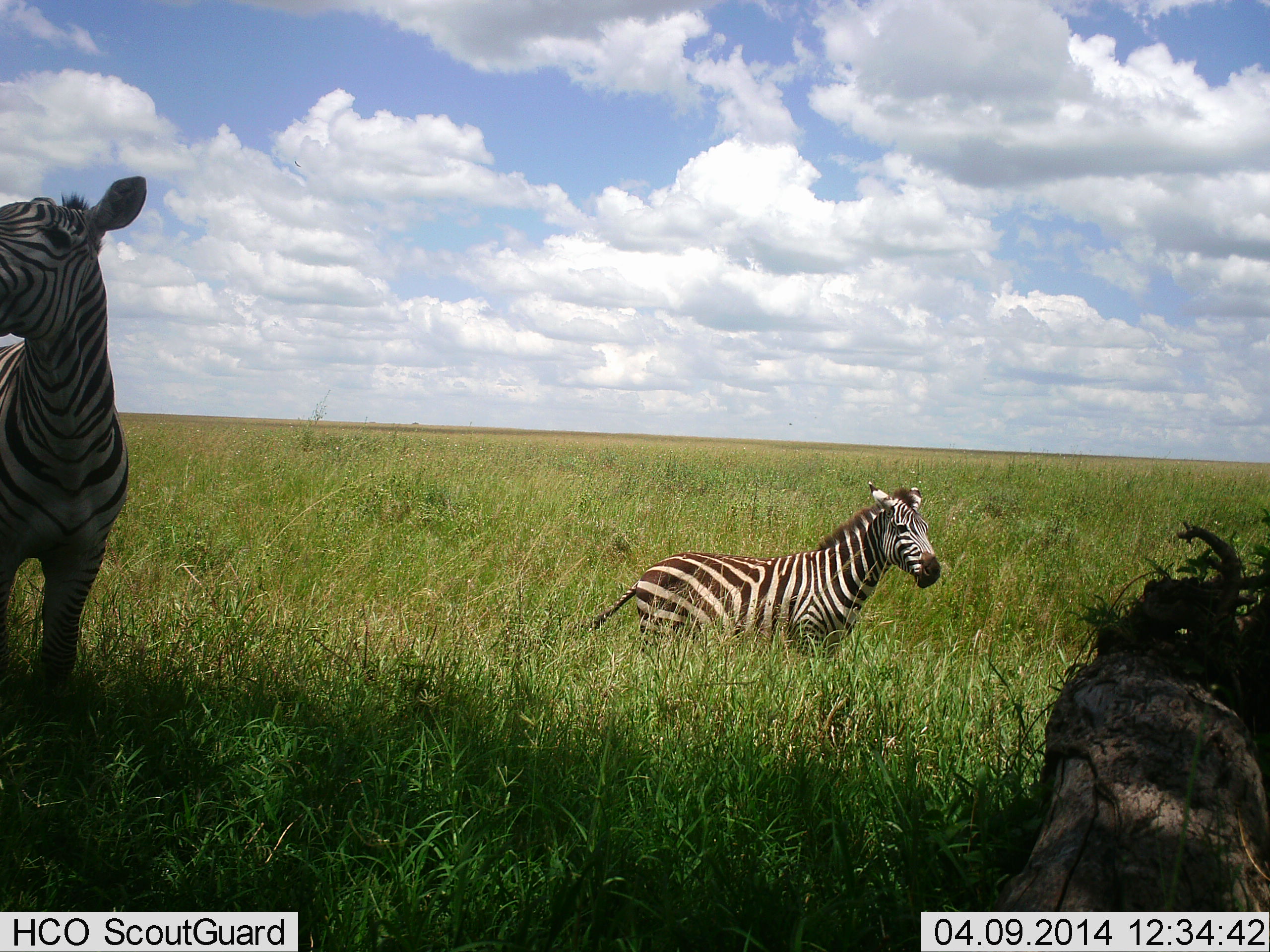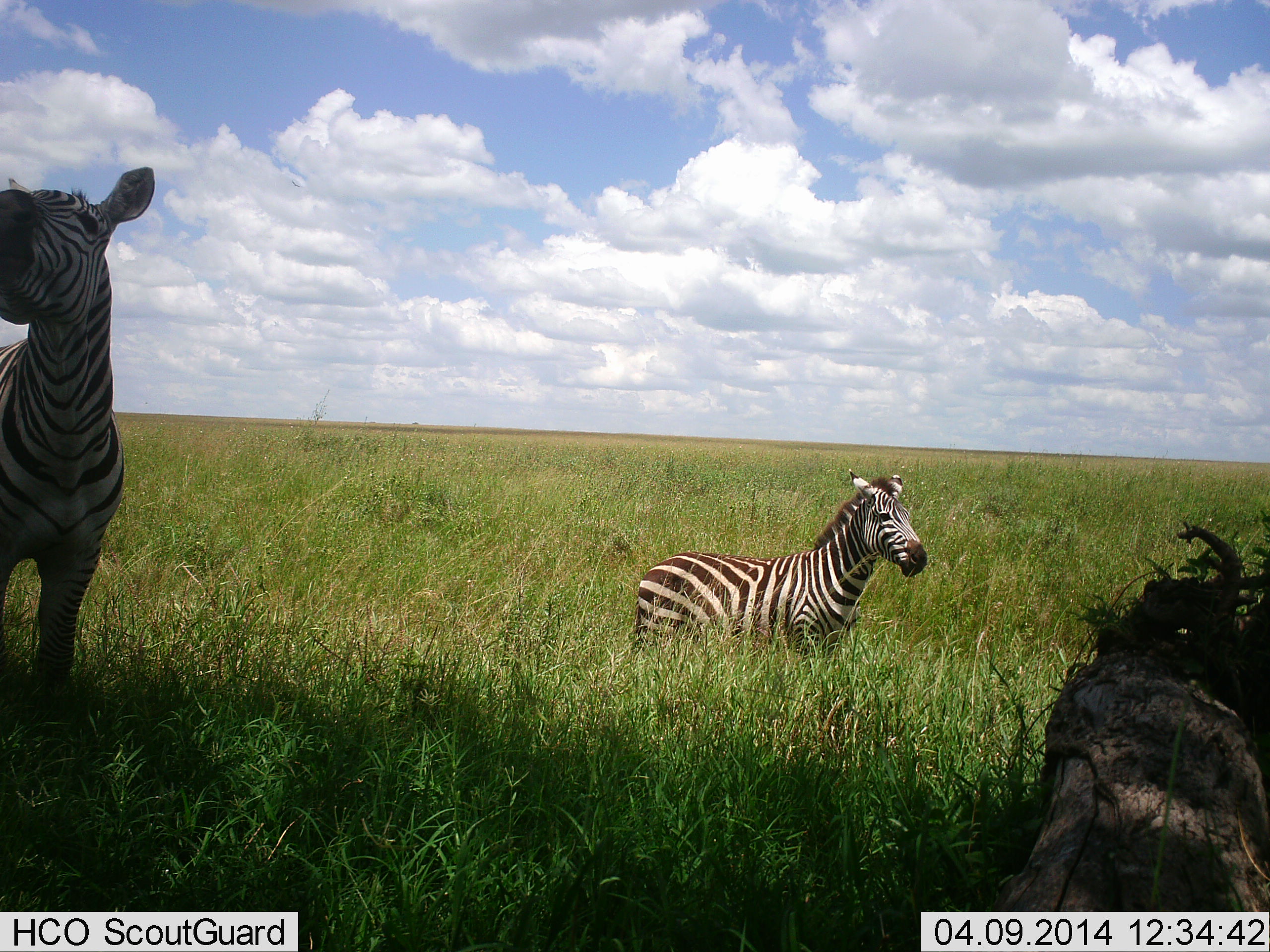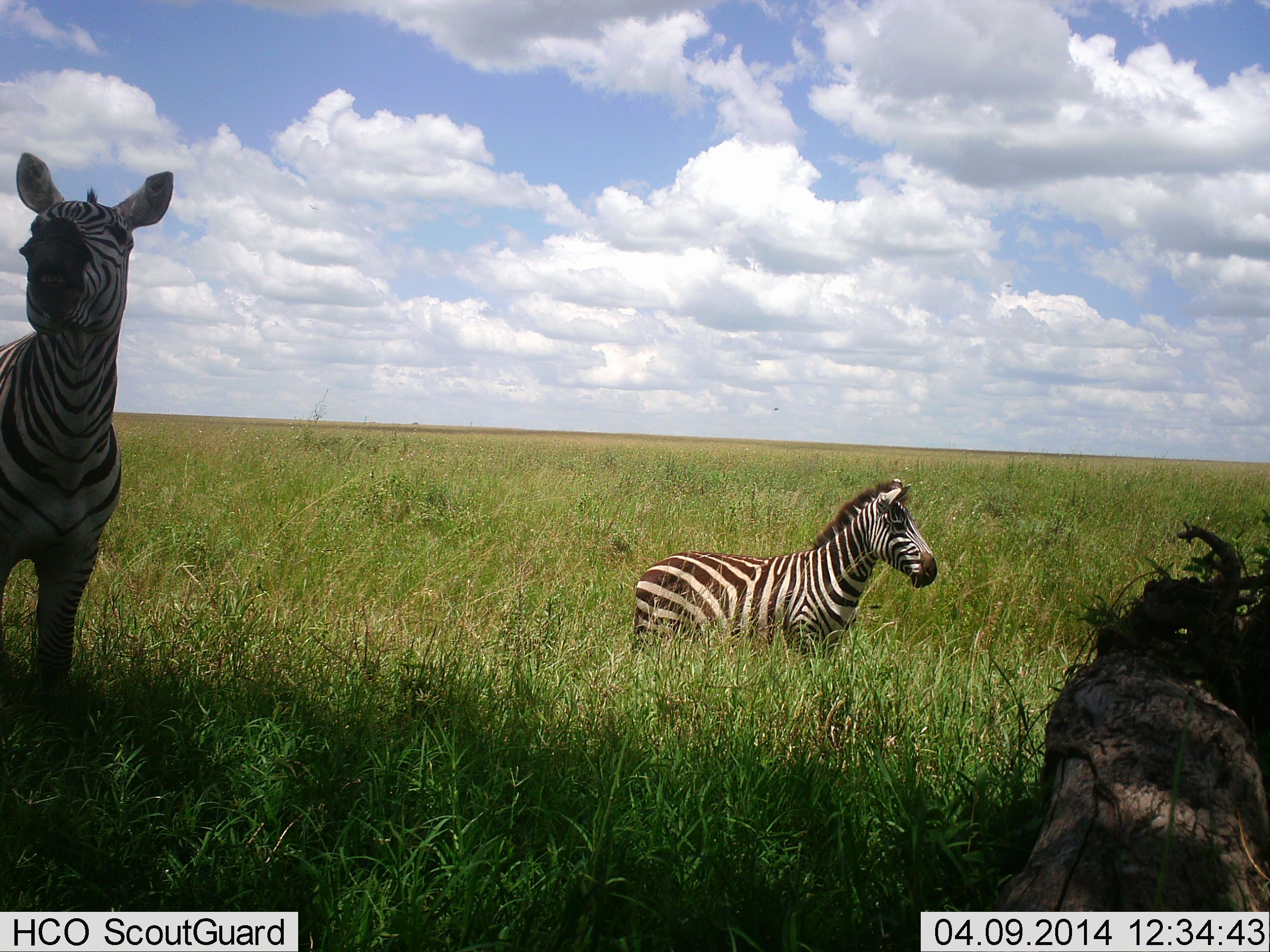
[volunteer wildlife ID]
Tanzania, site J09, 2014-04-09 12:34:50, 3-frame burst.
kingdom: Animalia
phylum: Chordata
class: Mammalia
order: Perissodactyla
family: Equidae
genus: Equus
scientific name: Equus quagga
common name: plains zebra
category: zebra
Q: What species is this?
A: Zebra (plains zebra) (Equus quagga).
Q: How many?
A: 2.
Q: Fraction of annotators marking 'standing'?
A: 90%.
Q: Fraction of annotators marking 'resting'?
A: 10%.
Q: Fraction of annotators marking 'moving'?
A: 0%.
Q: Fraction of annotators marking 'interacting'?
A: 0%.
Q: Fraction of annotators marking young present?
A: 30%.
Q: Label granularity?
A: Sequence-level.